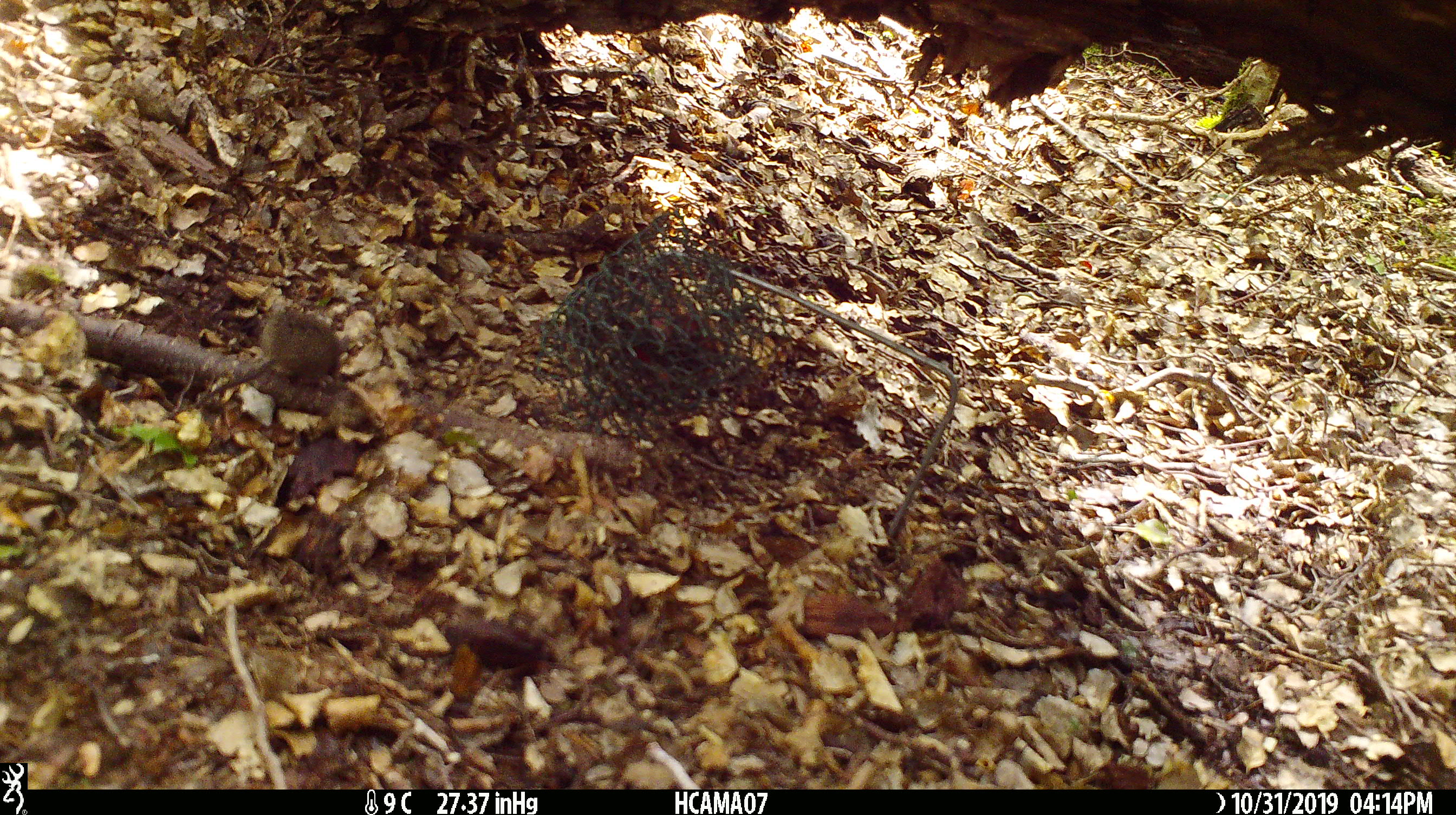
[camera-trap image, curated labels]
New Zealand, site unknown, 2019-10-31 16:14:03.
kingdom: Animalia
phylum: Chordata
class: Mammalia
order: Rodentia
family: Muridae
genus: Mus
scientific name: Mus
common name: mouse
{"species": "mouse (Mus)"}